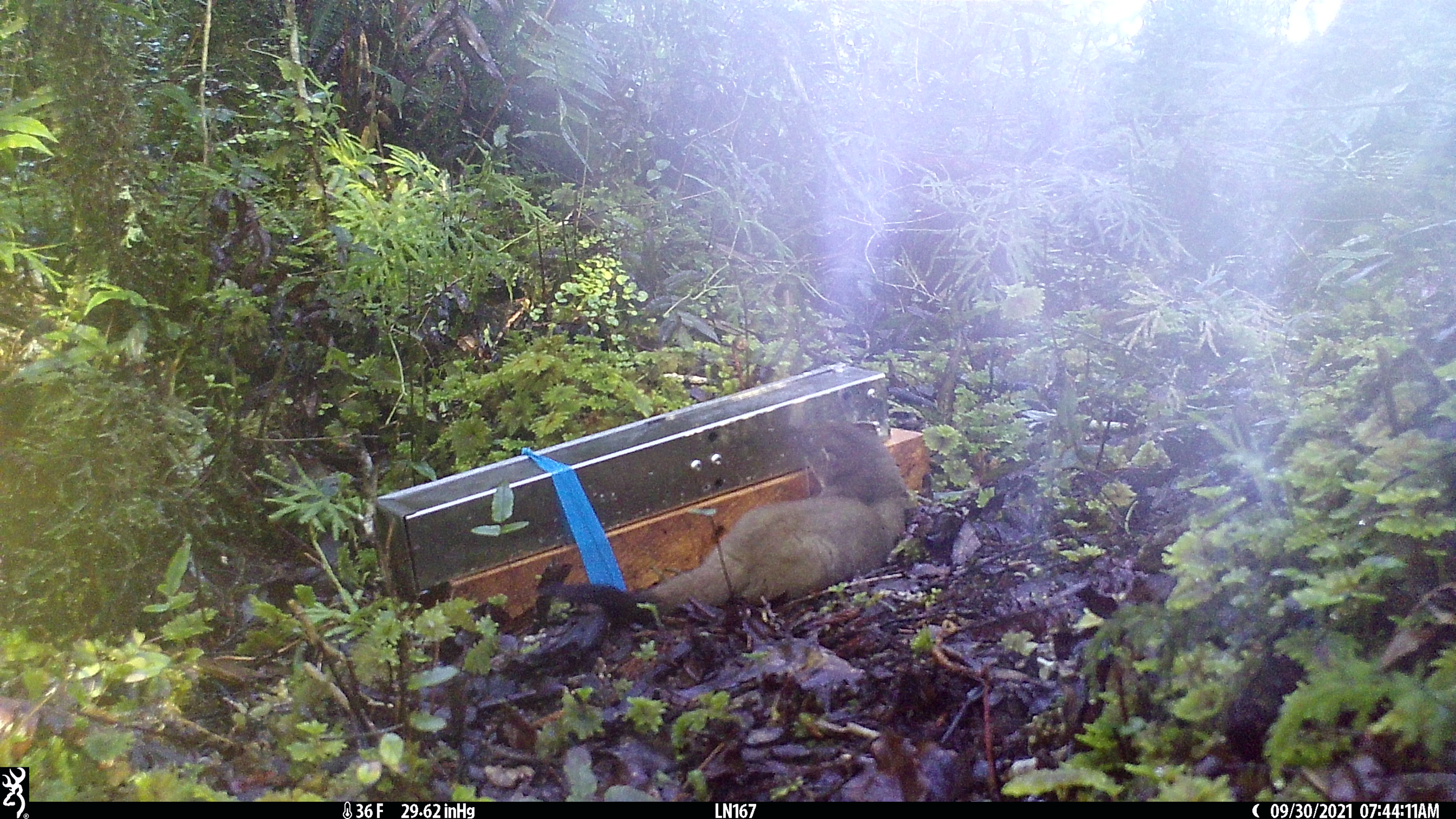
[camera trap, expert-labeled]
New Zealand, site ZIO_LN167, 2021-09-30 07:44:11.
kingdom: Animalia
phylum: Chordata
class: Mammalia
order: Carnivora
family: Mustelidae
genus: Mustela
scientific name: Mustela erminea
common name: stoat